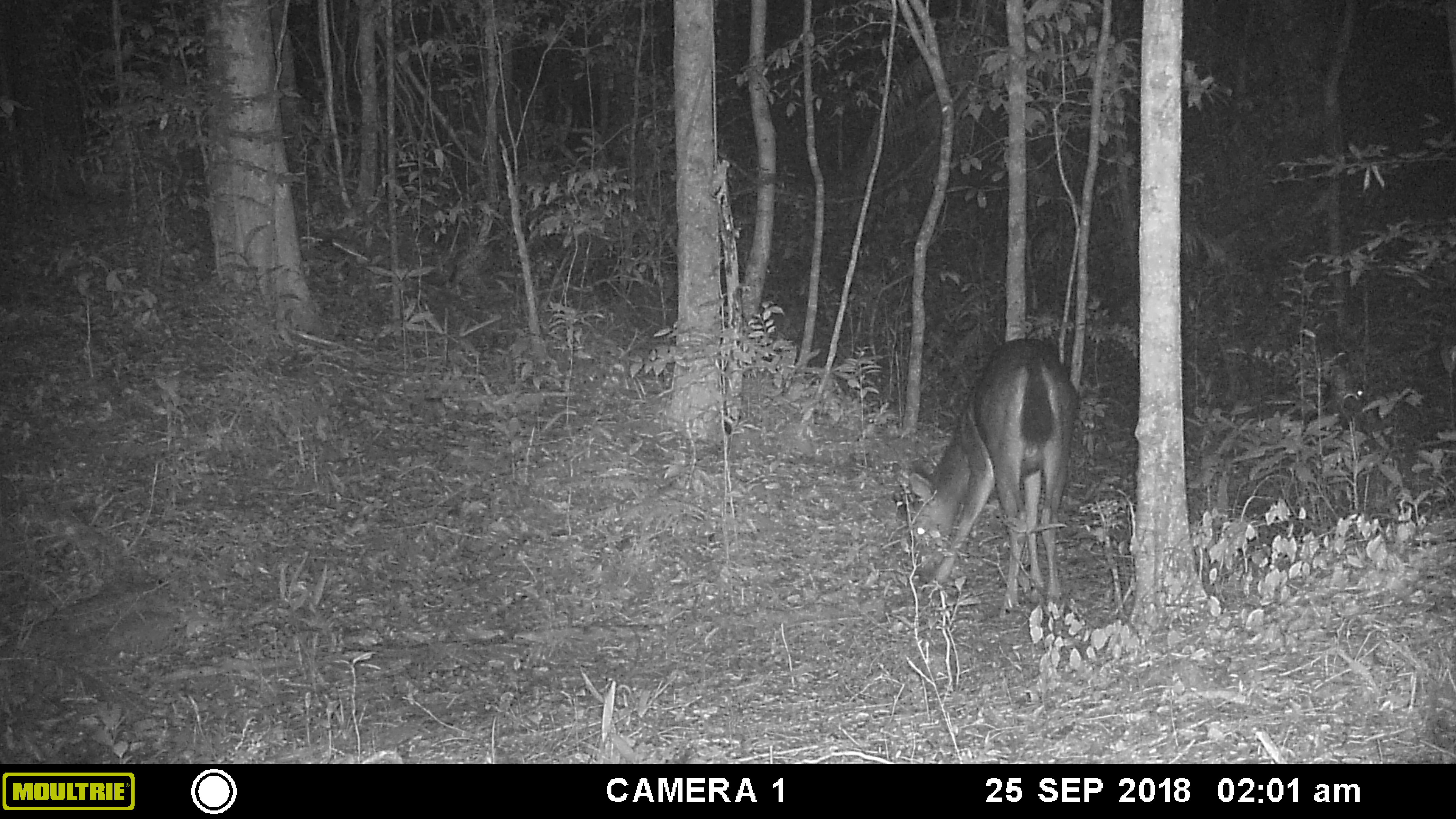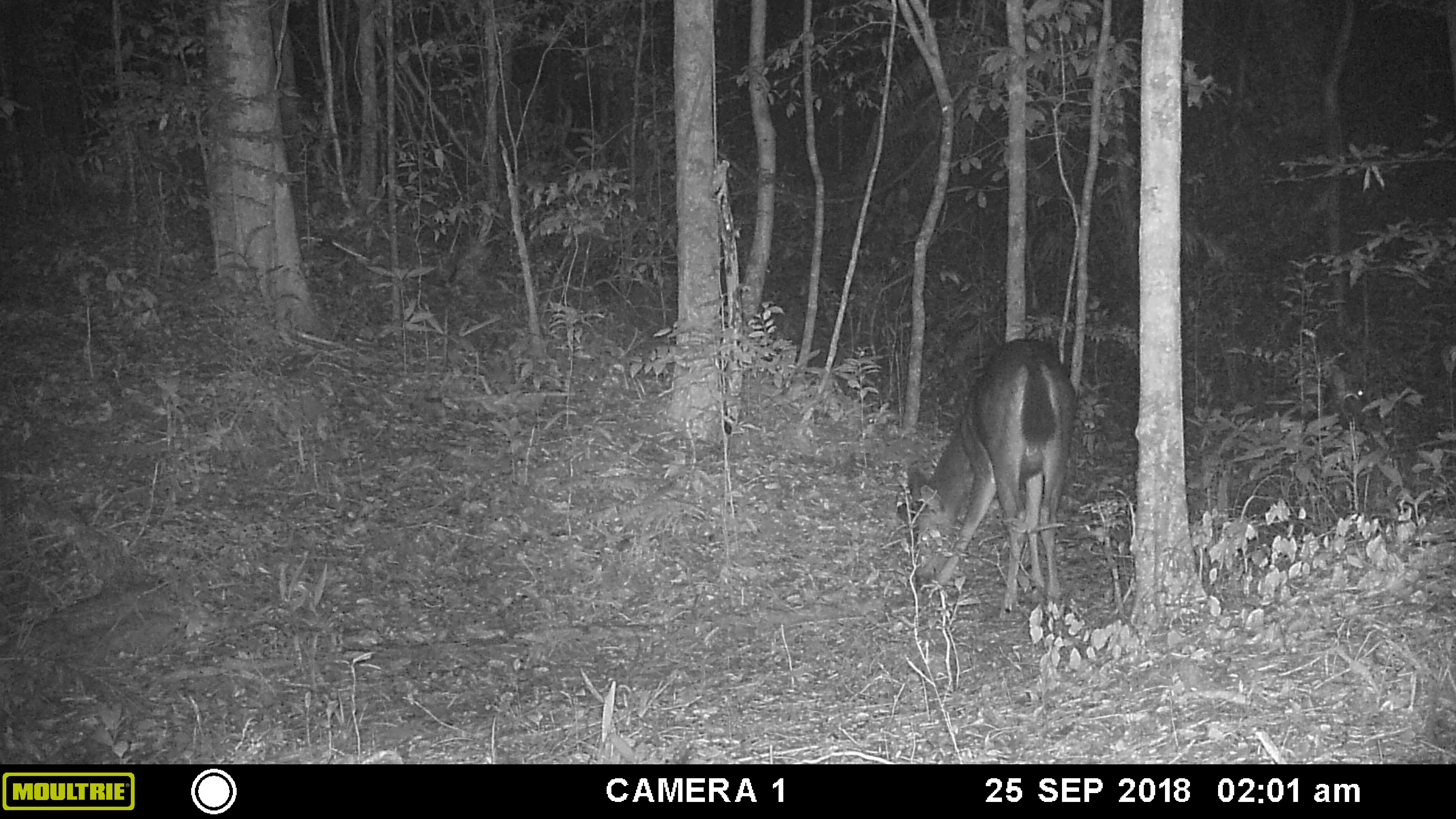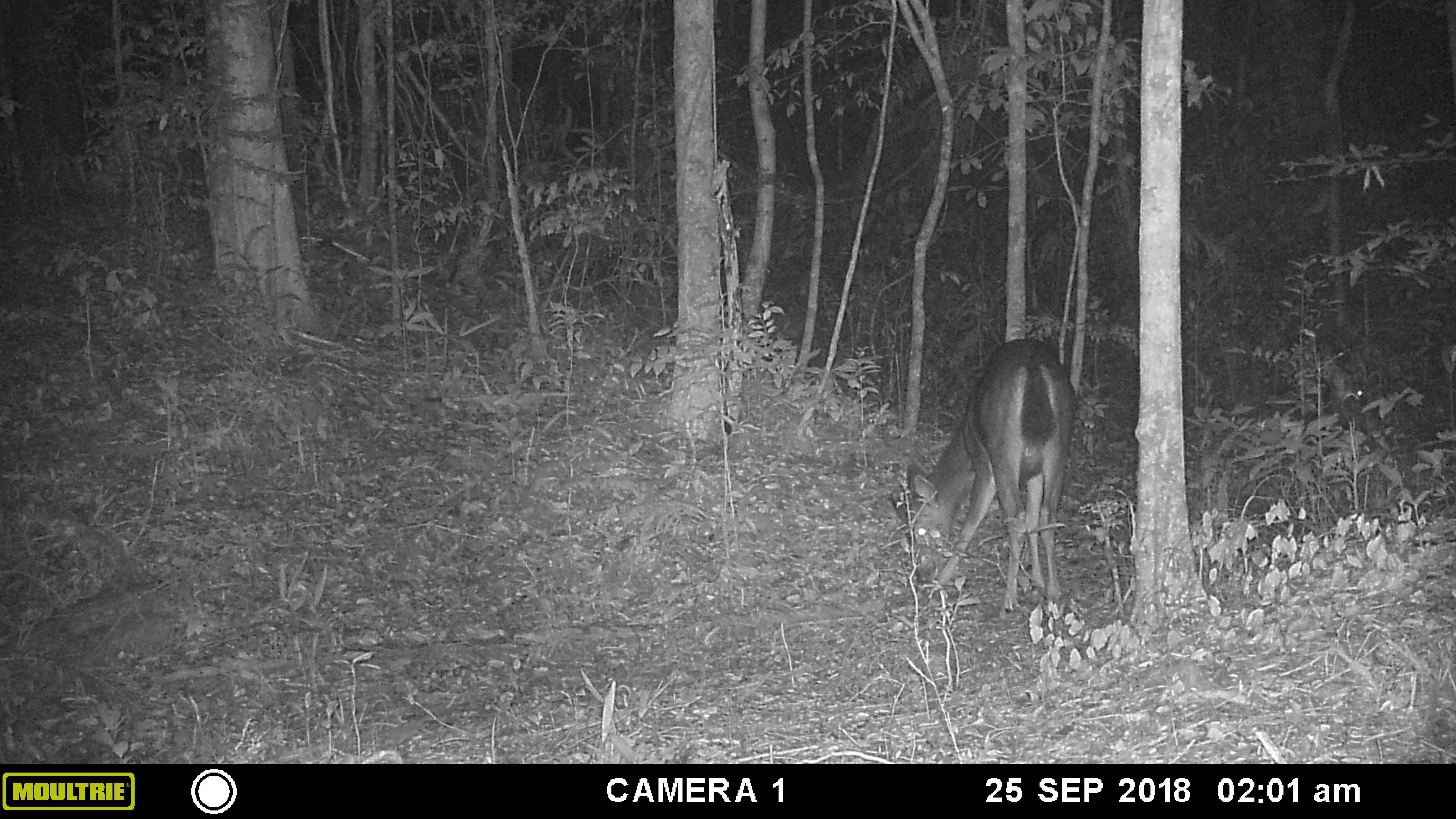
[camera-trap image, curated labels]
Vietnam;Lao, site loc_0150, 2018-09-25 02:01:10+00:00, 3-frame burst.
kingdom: Animalia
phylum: Chordata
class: Mammalia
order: Artiodactyla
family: Cervidae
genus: Rusa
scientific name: Rusa unicolor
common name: sambar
Sambar (Rusa unicolor). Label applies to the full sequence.